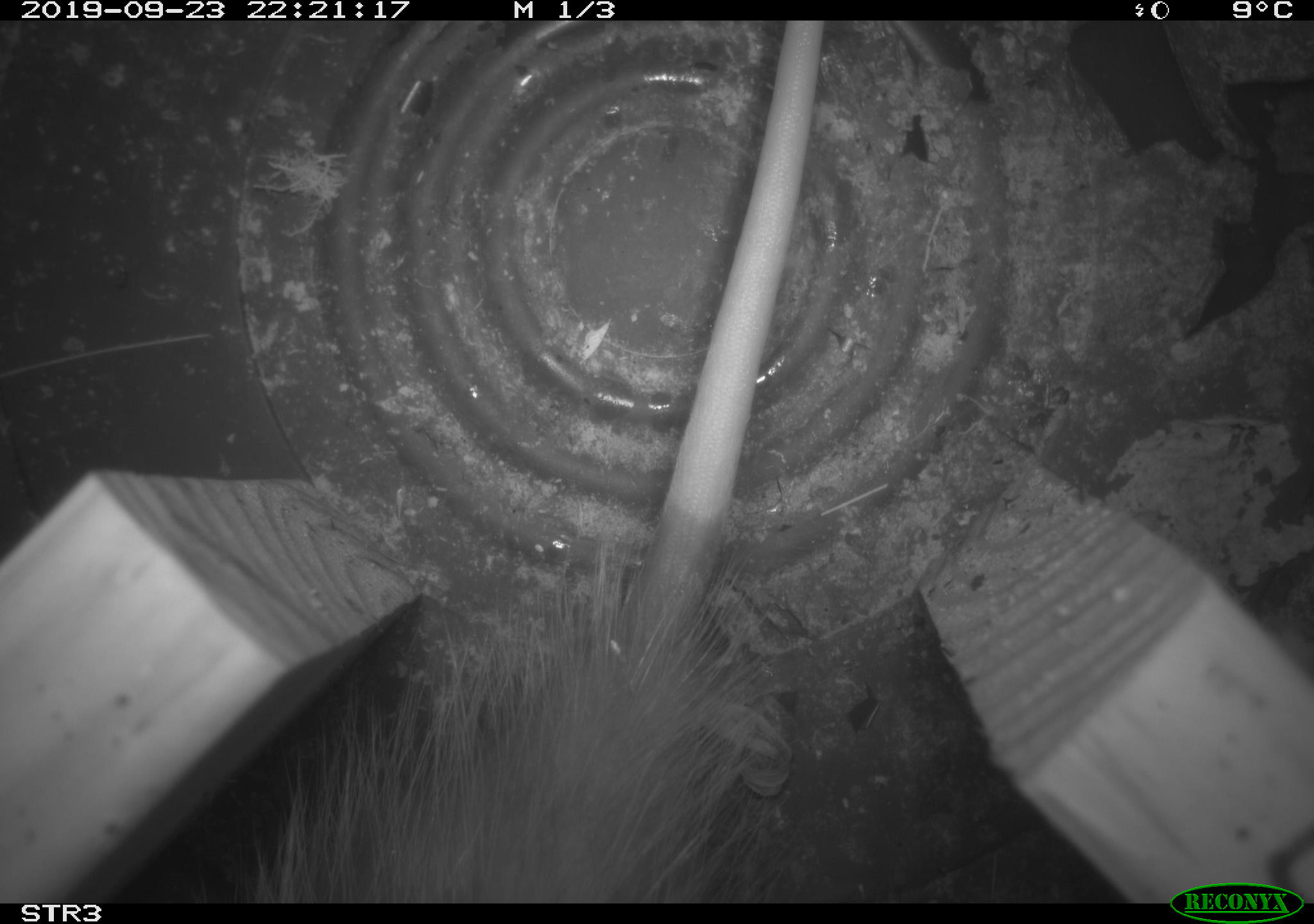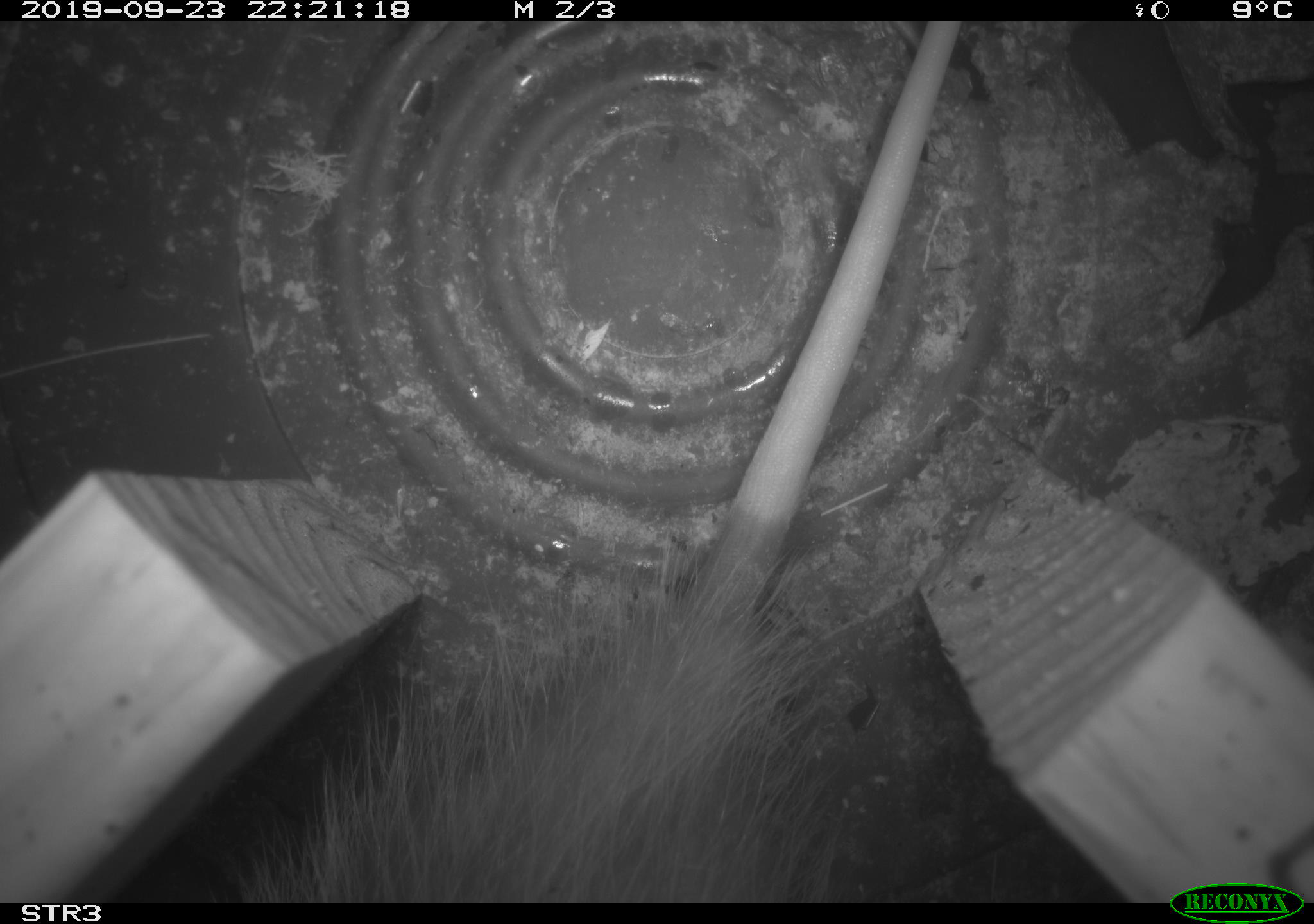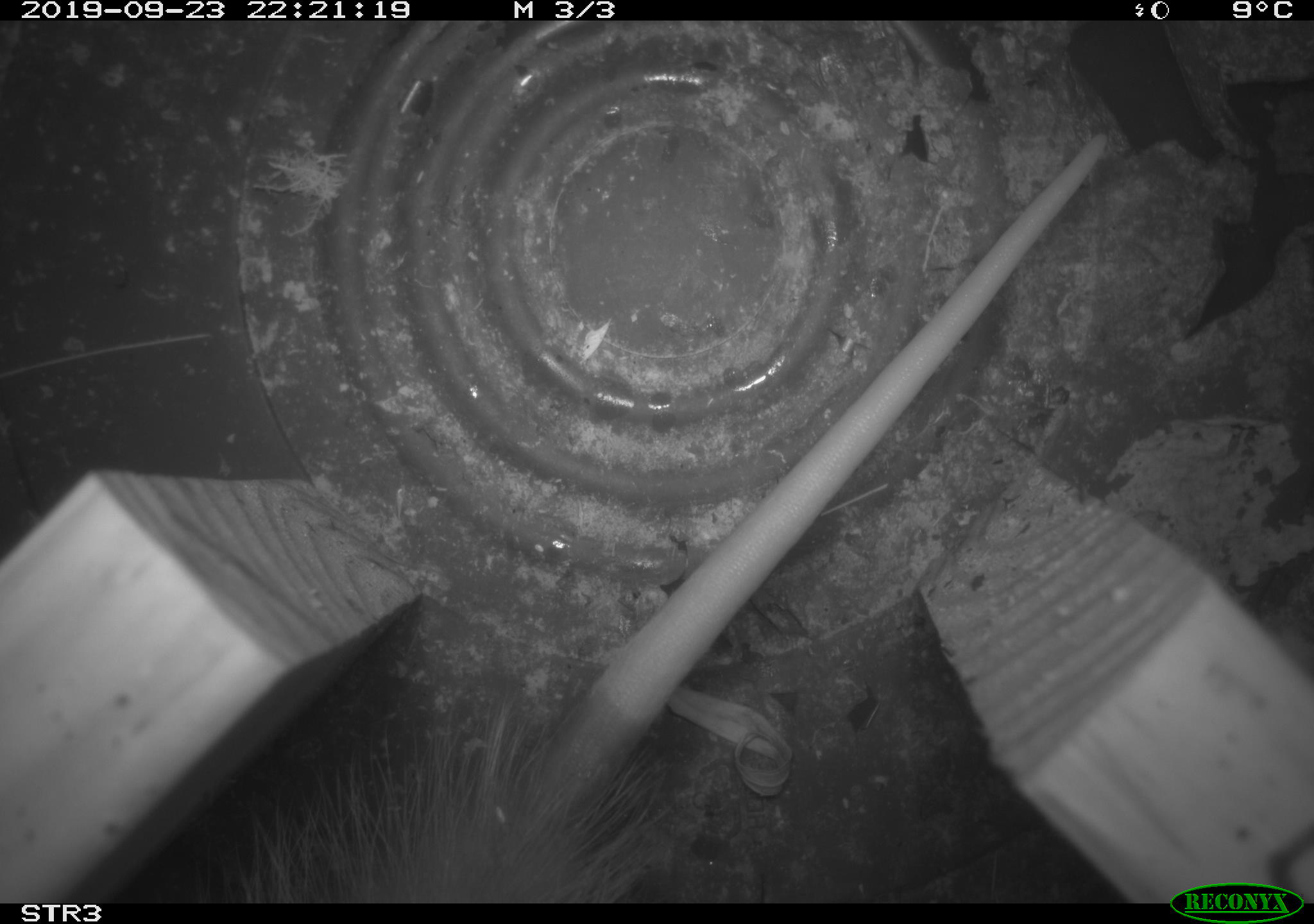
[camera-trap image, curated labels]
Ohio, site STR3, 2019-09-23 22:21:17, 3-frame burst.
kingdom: Animalia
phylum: Chordata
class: Mammalia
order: Didelphimorphia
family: Didelphidae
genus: Didelphis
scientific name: Didelphis virginiana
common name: virginia opossum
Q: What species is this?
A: Virginia opossum (Didelphis virginiana).